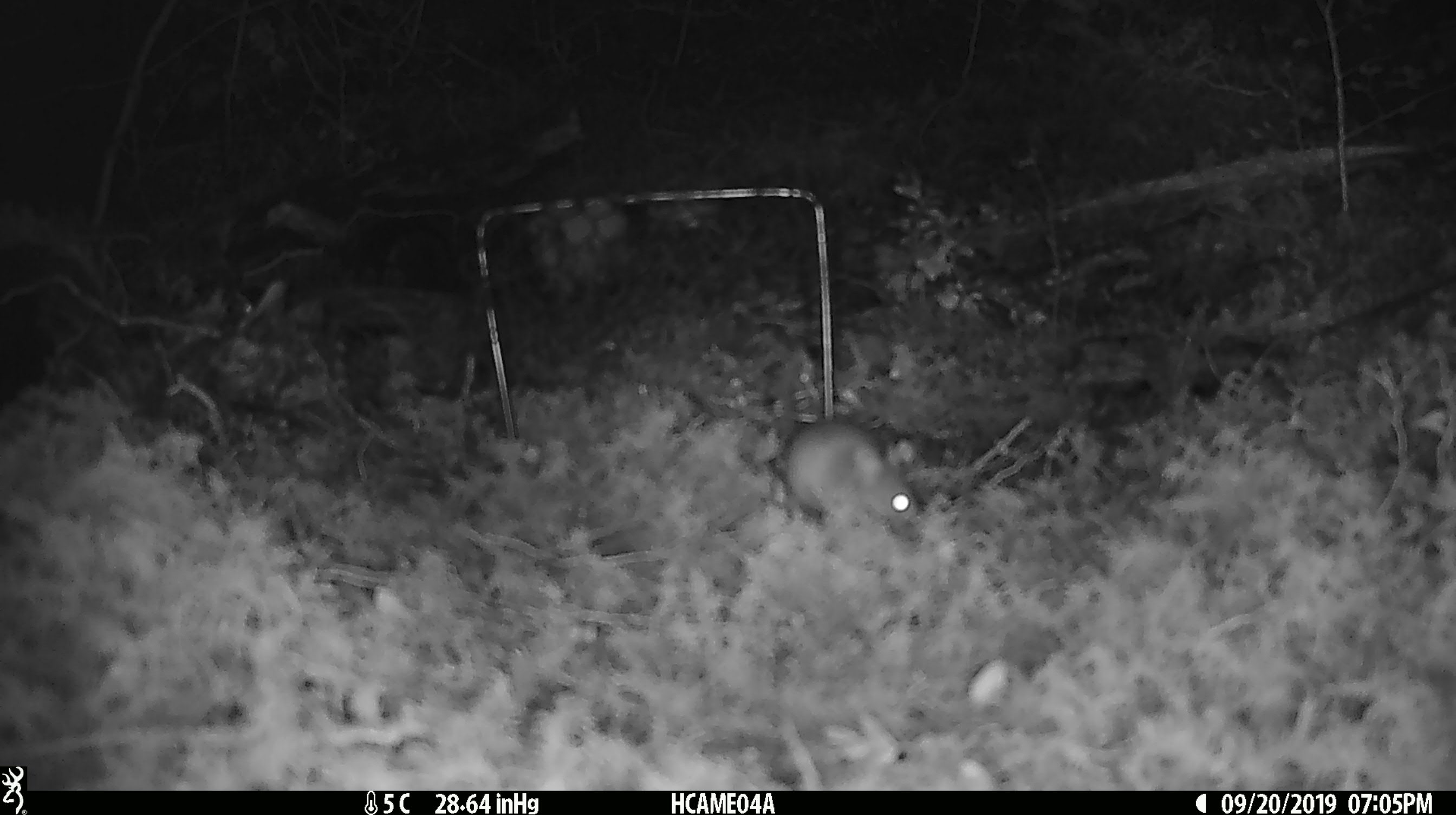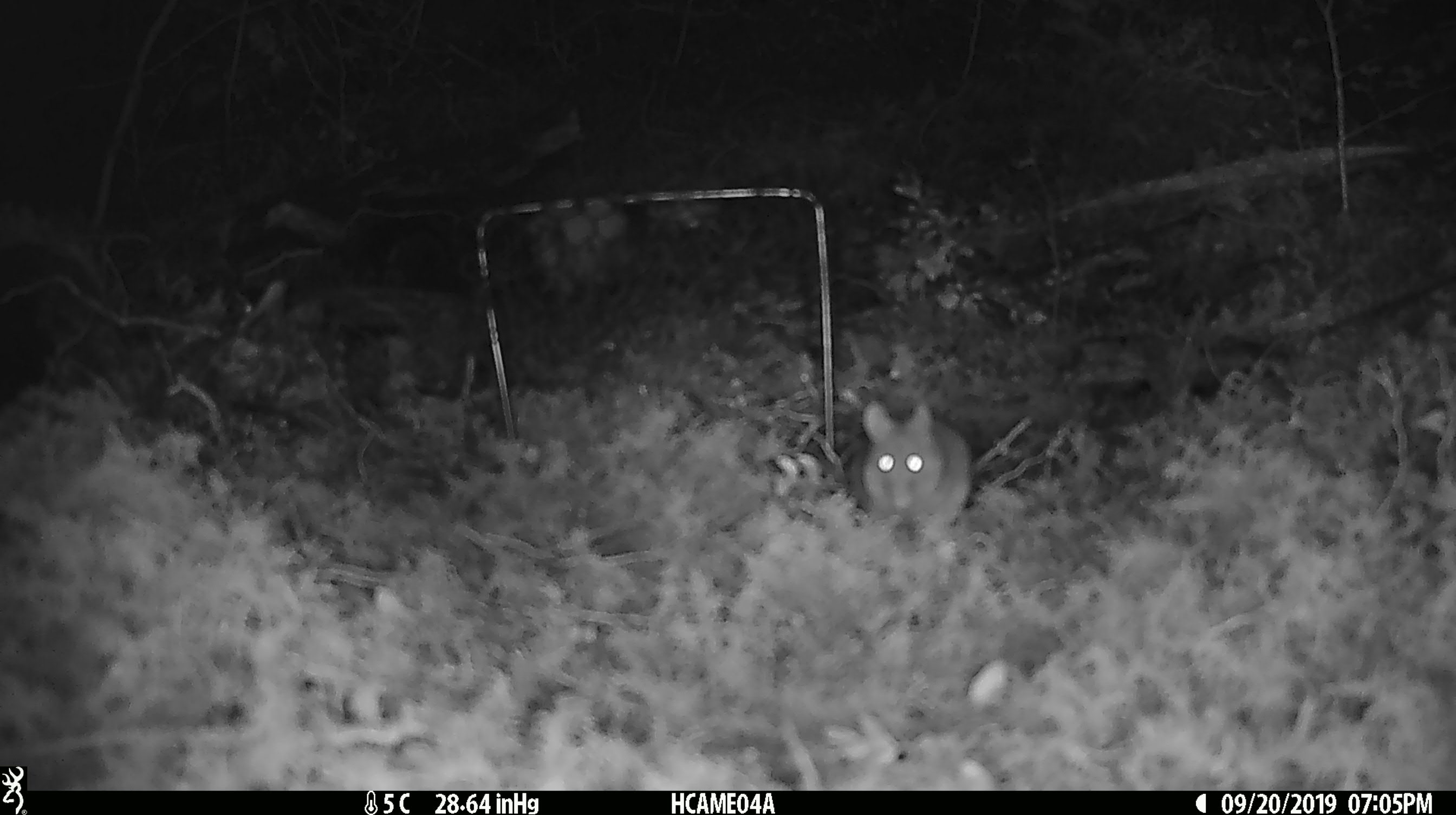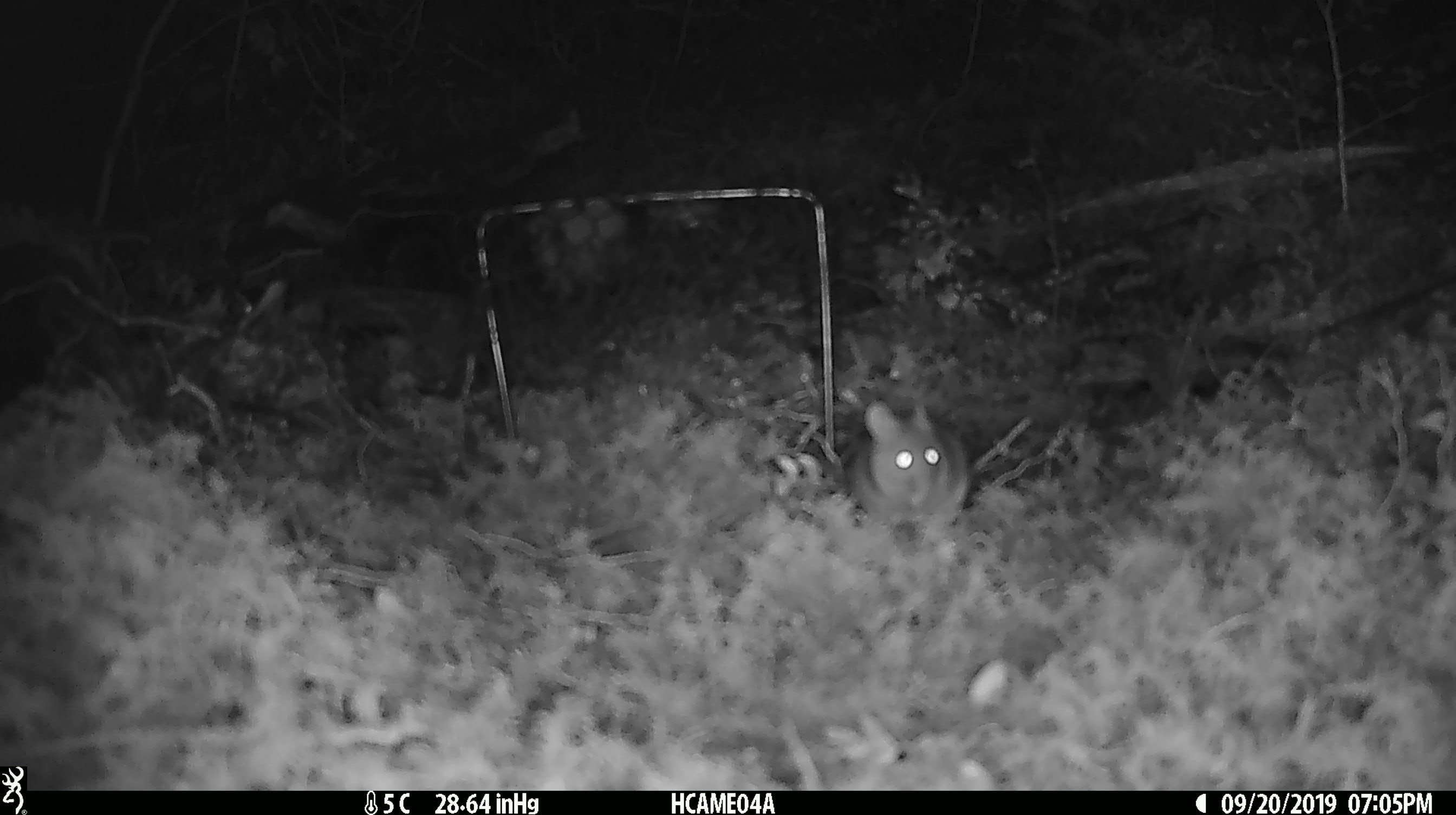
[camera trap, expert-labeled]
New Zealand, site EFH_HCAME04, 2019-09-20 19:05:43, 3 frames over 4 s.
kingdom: Animalia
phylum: Chordata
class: Mammalia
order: Rodentia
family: Muridae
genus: Mus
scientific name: Mus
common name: mouse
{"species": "mouse (Mus)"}